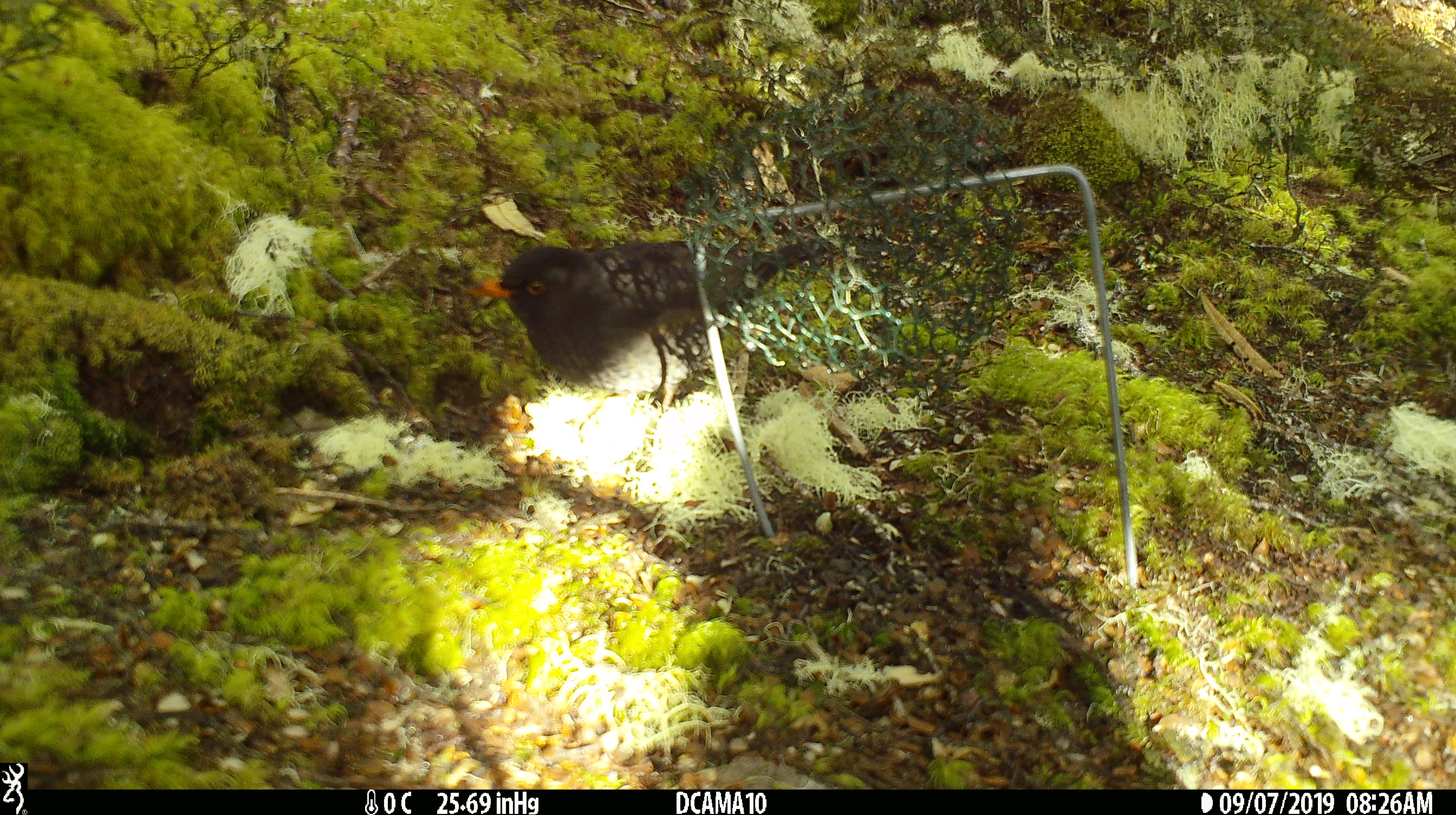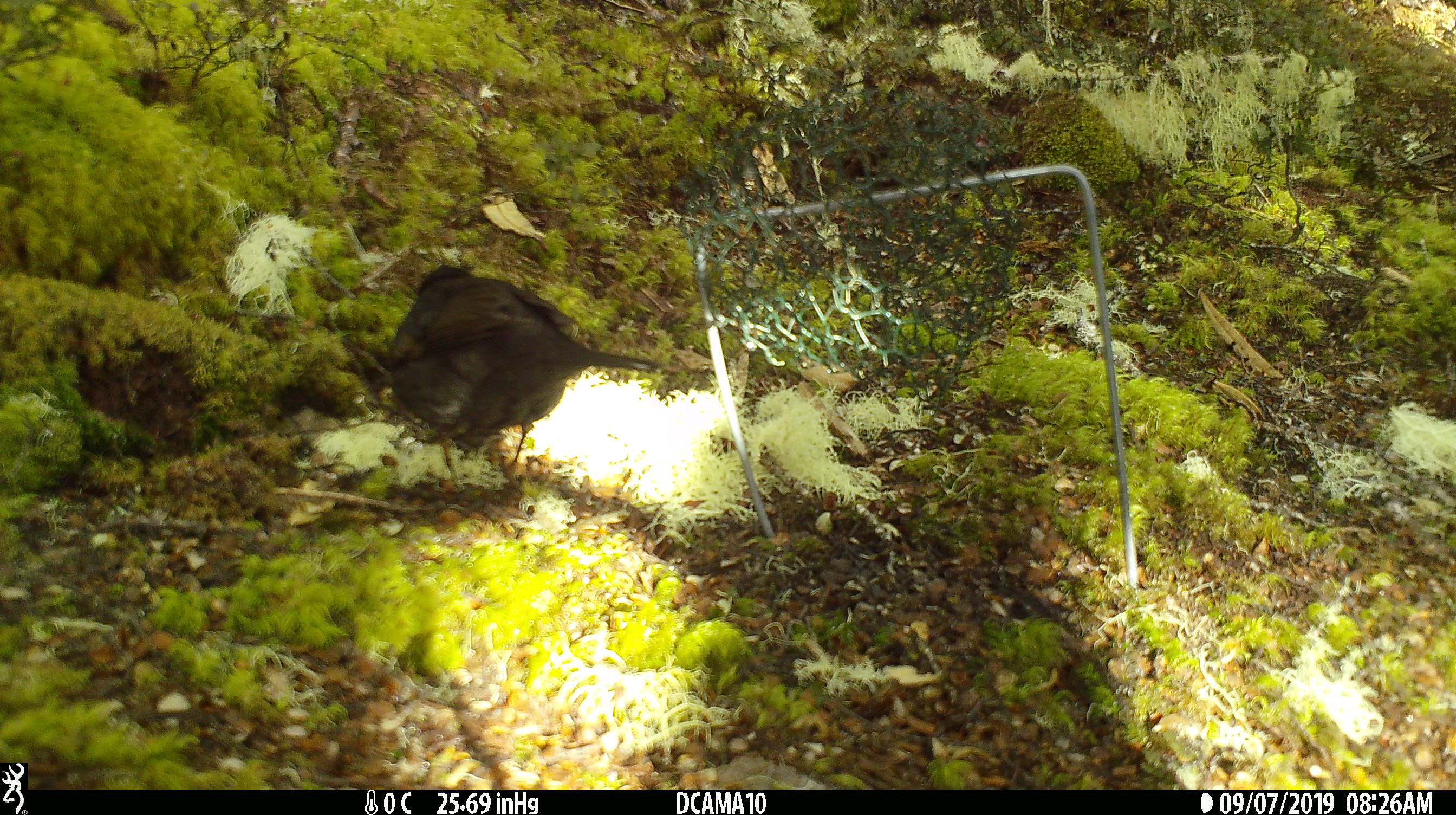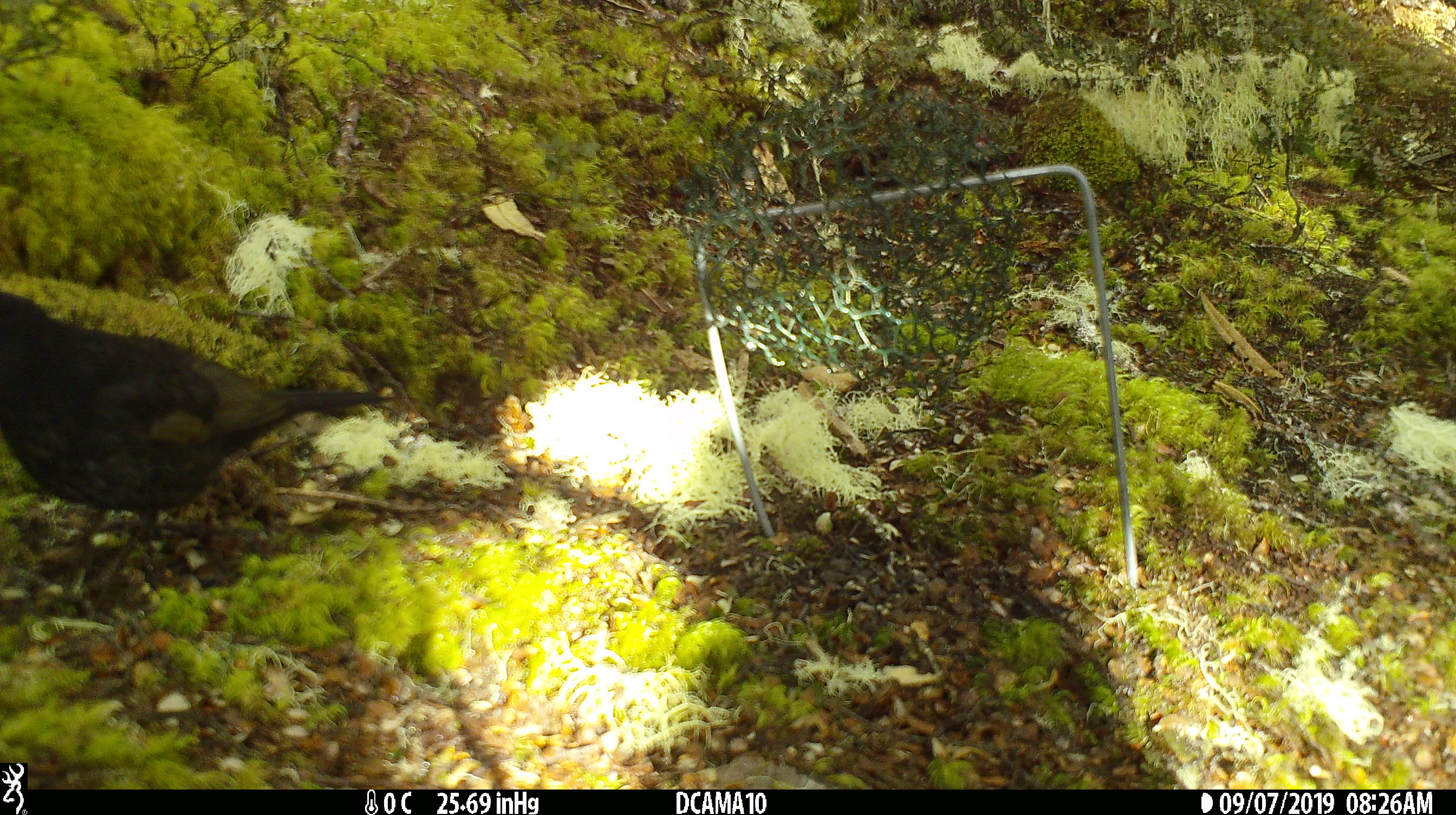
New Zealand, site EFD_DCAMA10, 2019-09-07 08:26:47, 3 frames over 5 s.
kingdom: Animalia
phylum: Chordata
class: Aves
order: Passeriformes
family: Turdidae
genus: Turdus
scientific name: Turdus merula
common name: eurasian blackbird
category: blackbird